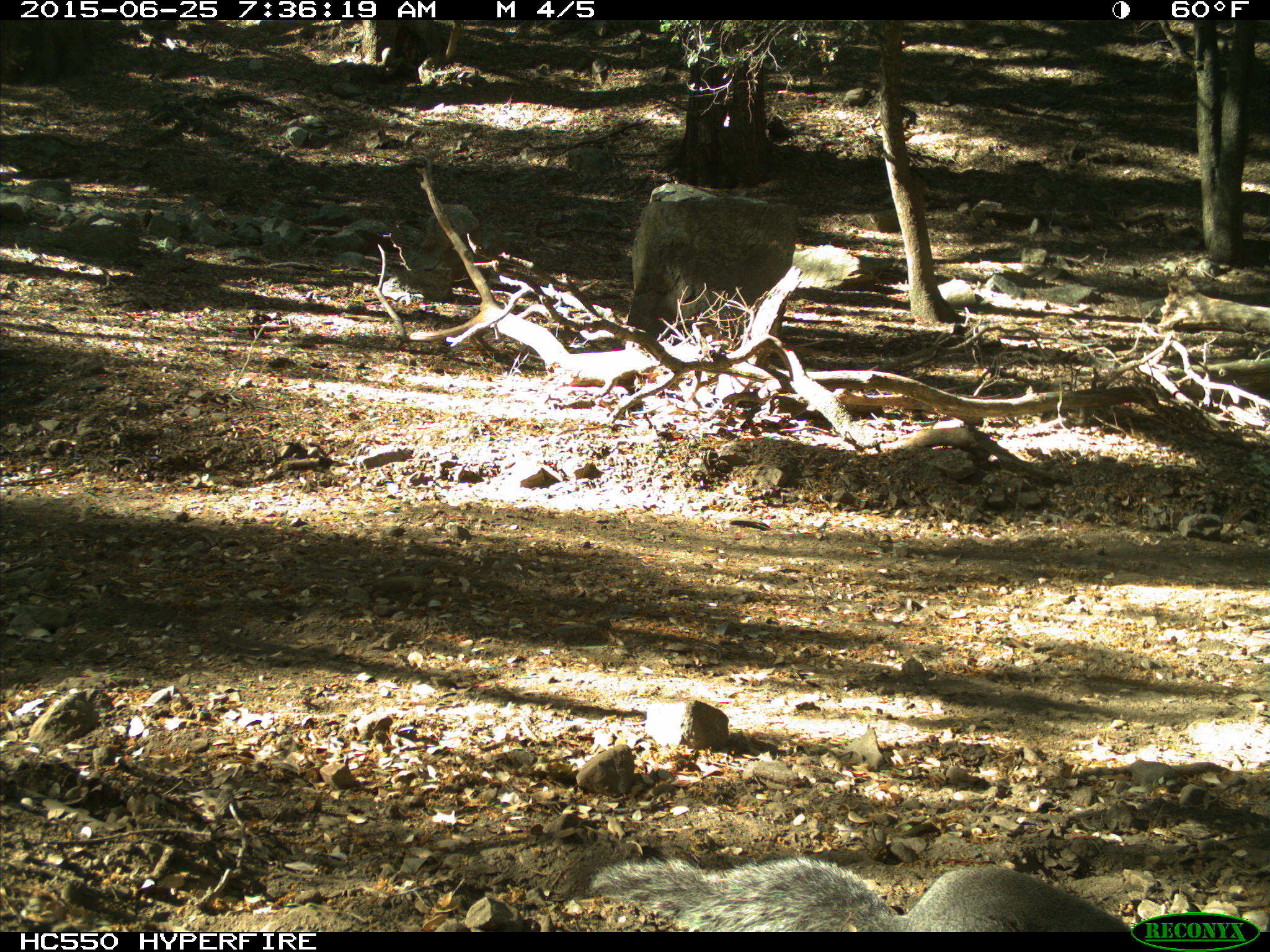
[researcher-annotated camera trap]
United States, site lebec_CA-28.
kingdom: Animalia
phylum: Chordata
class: Mammalia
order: Rodentia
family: Sciuridae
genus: Sciurus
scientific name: Sciurus carolinensis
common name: eastern gray squirrel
Sciurus carolinensis (eastern gray squirrel).